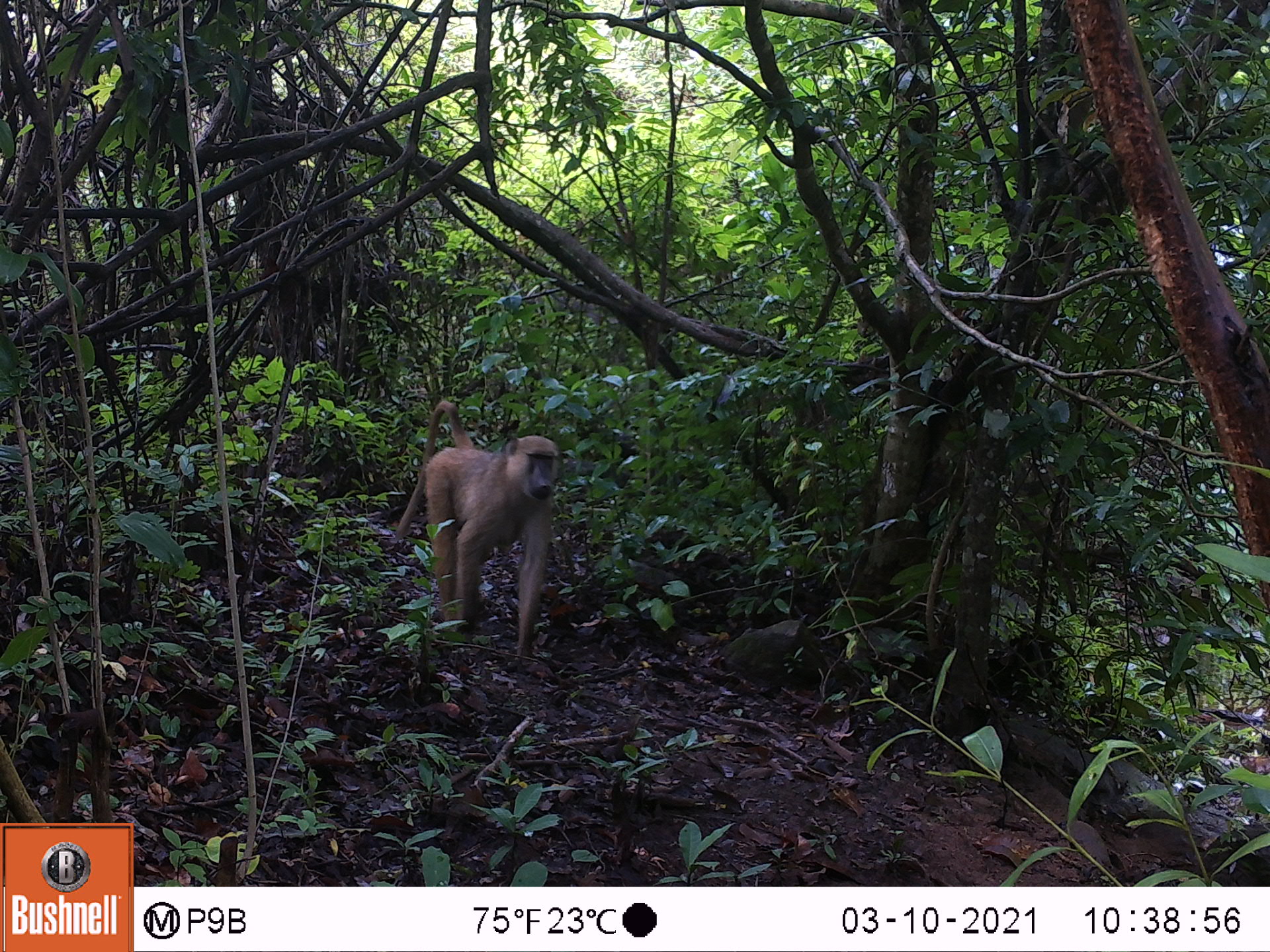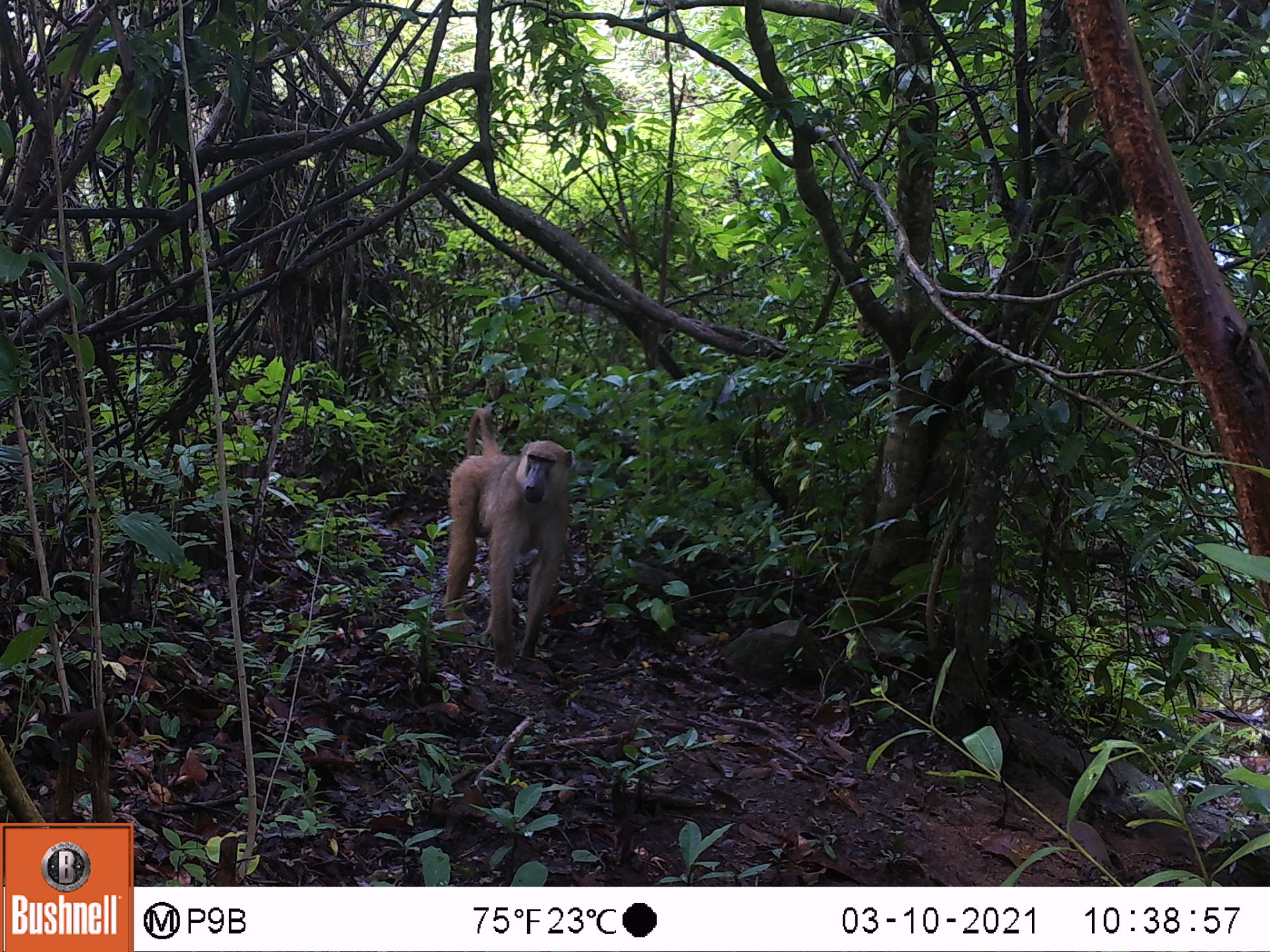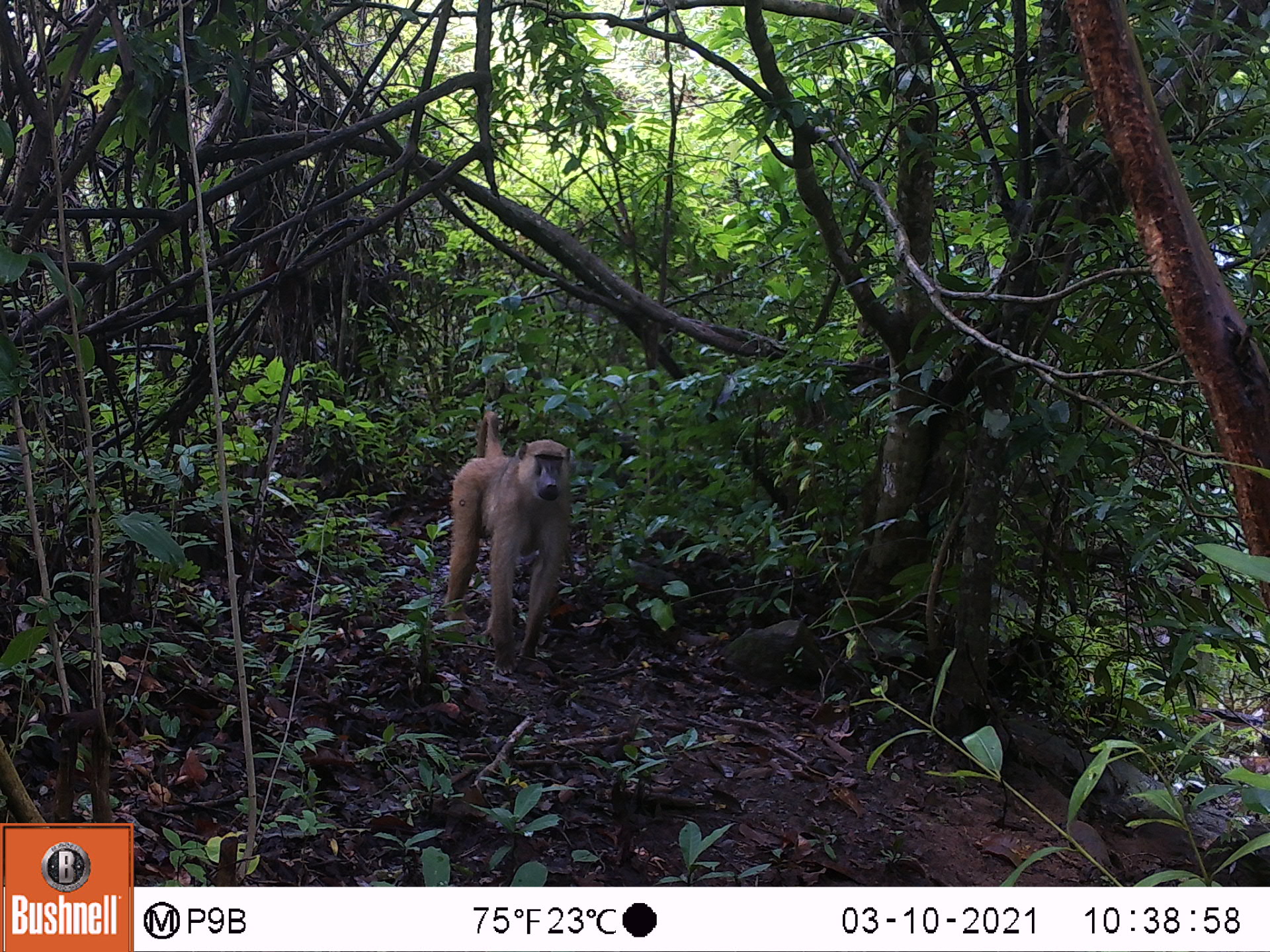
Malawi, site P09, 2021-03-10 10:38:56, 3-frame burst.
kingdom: Animalia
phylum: Chordata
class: Mammalia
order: Primates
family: Cercopithecidae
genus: Papio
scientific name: Papio cynocephalus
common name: yellow baboon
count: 1